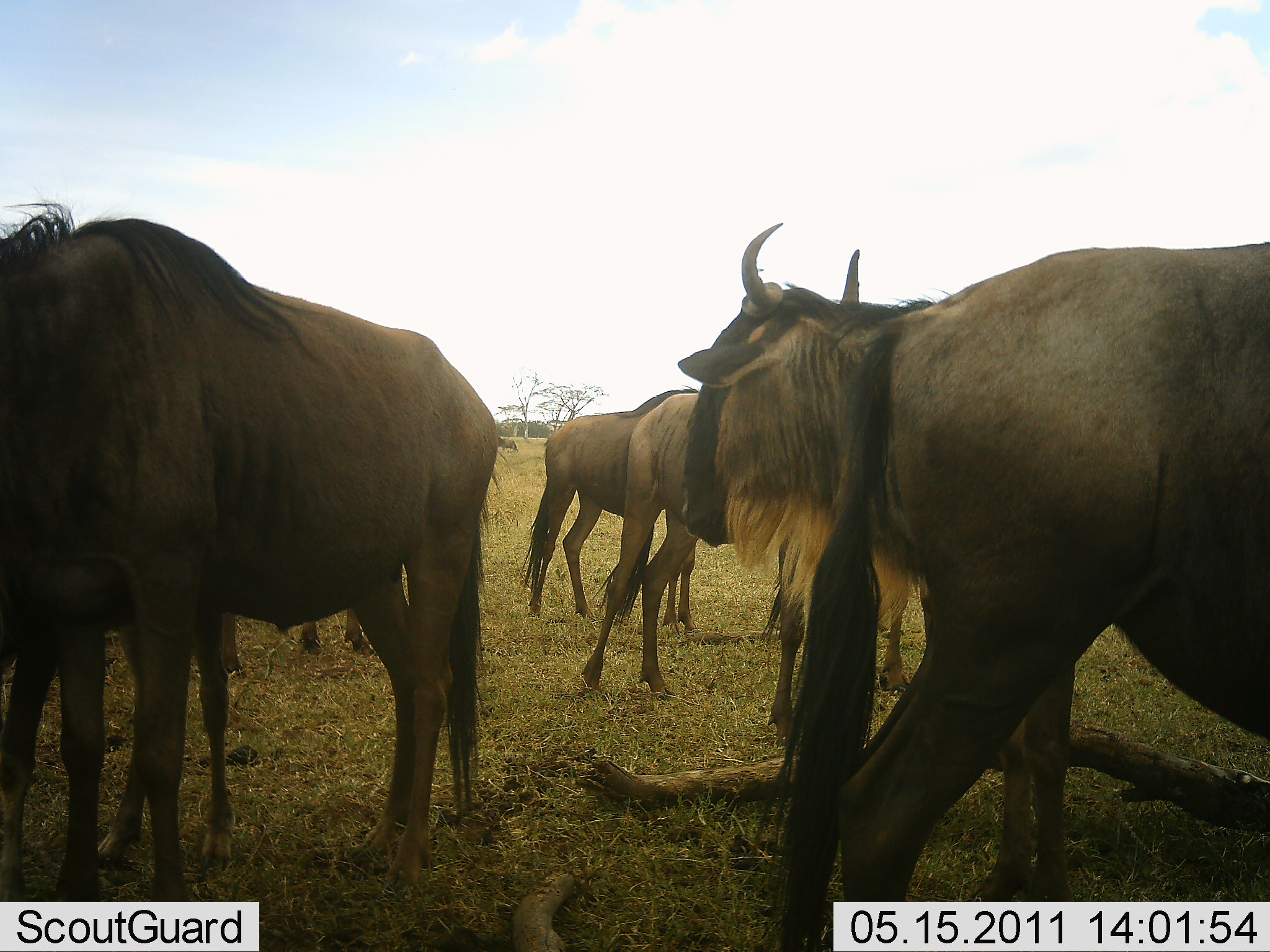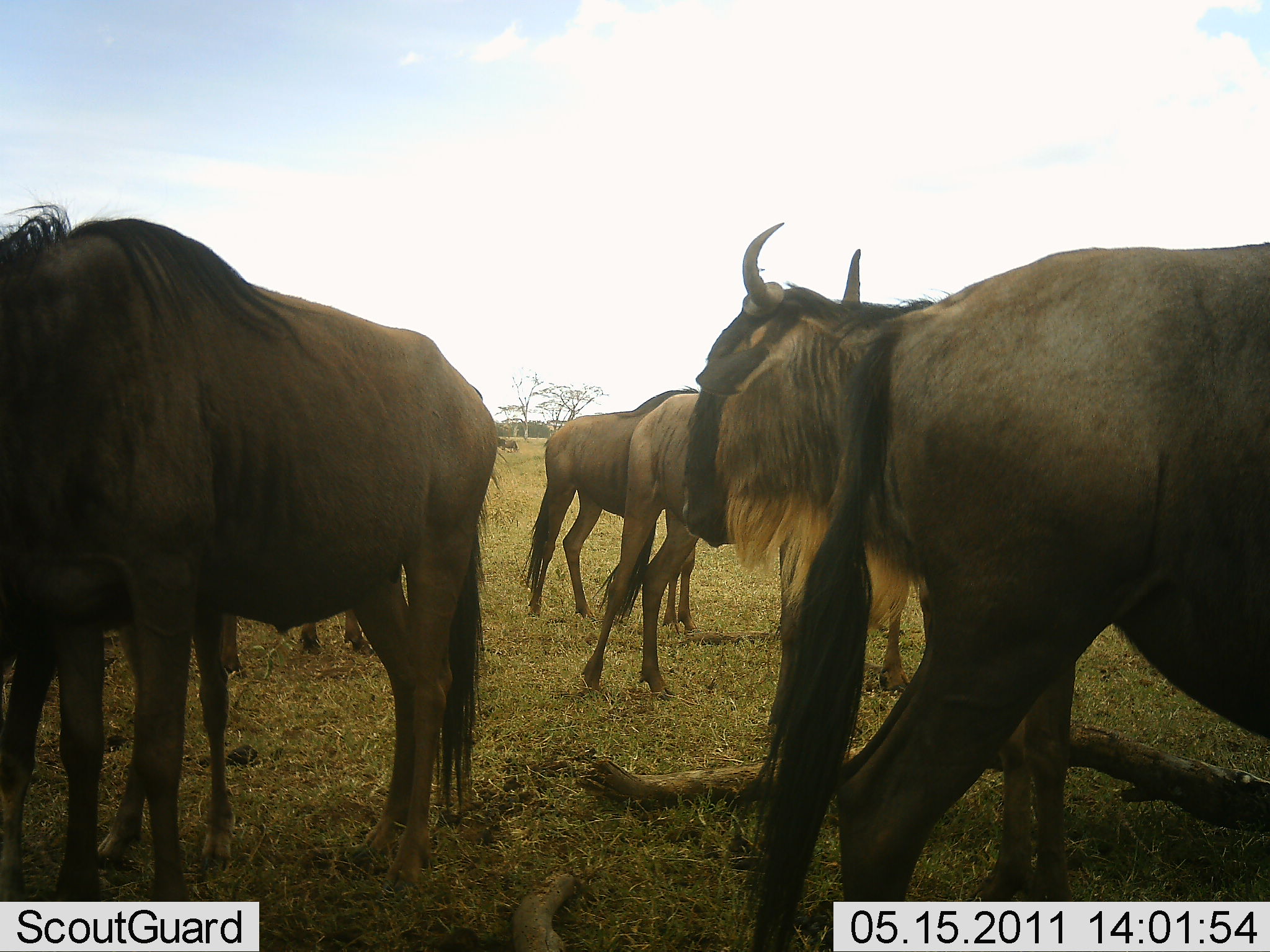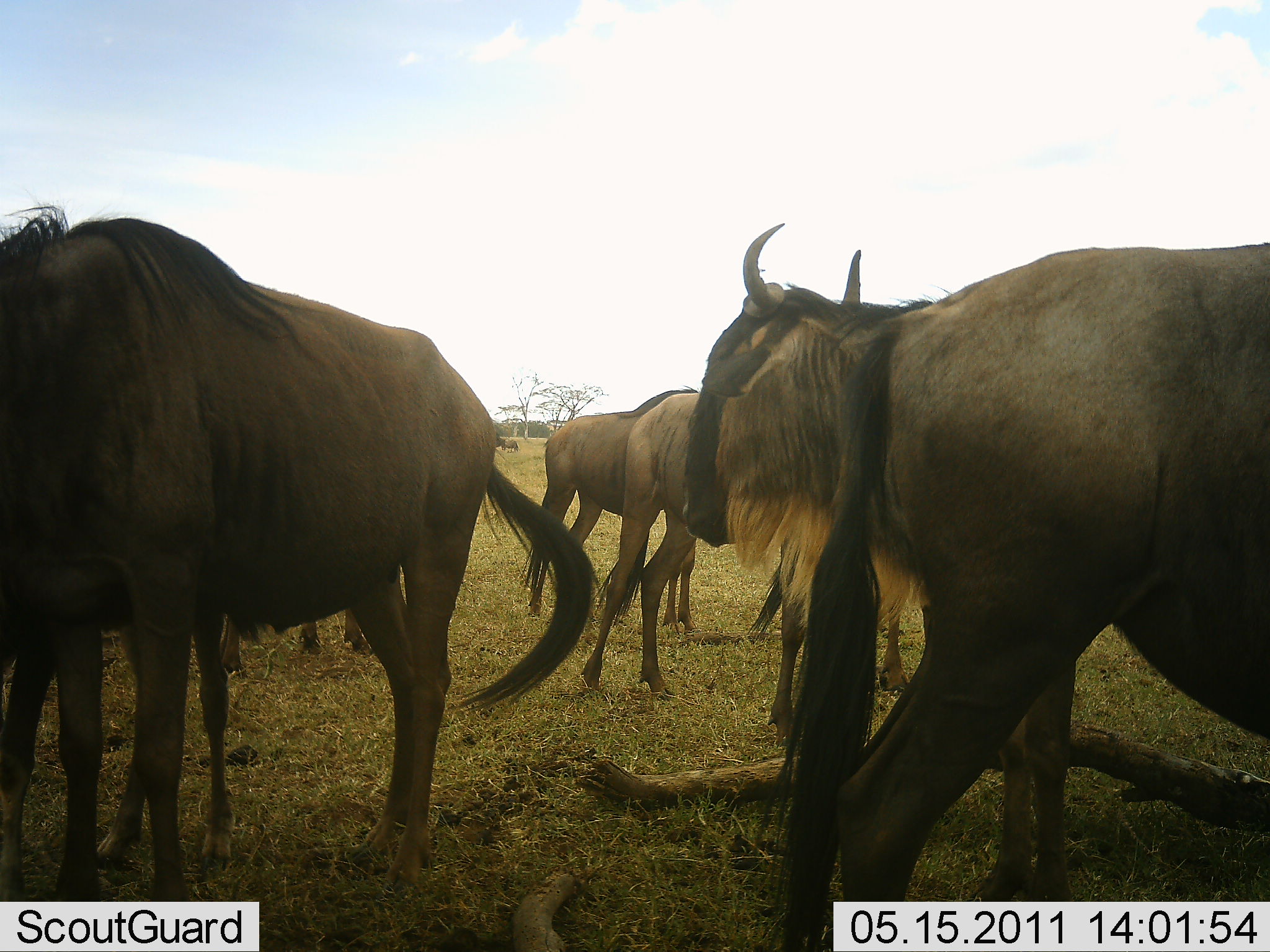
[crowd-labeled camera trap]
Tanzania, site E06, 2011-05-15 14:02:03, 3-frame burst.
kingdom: Animalia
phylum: Chordata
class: Mammalia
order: Artiodactyla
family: Bovidae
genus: Connochaetes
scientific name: Connochaetes taurinus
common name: blue wildebeest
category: wildebeest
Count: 6.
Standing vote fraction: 92%.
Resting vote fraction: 17%.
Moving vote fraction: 8%.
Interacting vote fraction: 8%.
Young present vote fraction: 8%.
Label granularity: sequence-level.